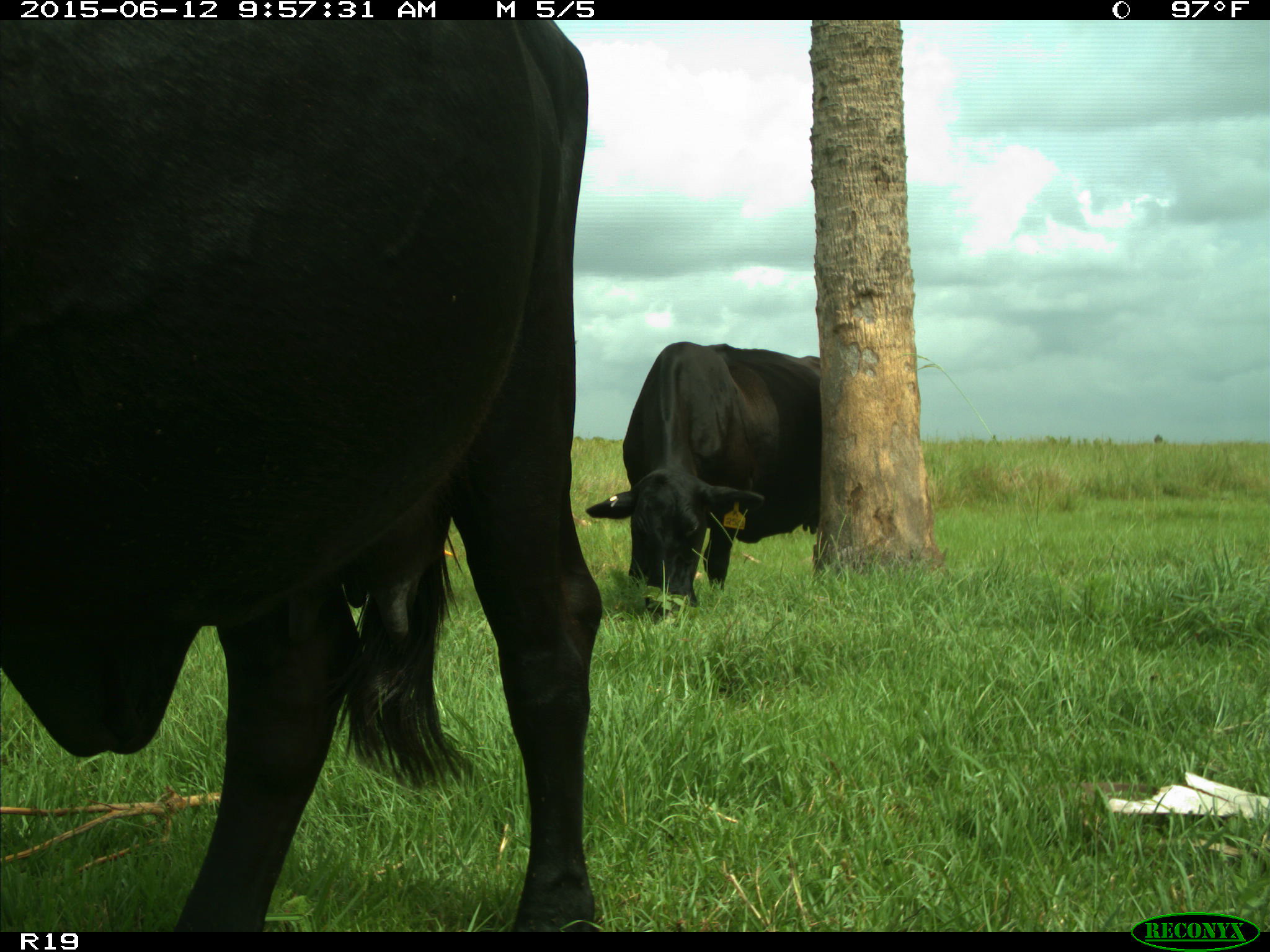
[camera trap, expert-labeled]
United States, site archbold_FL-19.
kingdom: Animalia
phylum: Chordata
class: Mammalia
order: Artiodactyla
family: Bovidae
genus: Bos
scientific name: Bos taurus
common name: domestic cow